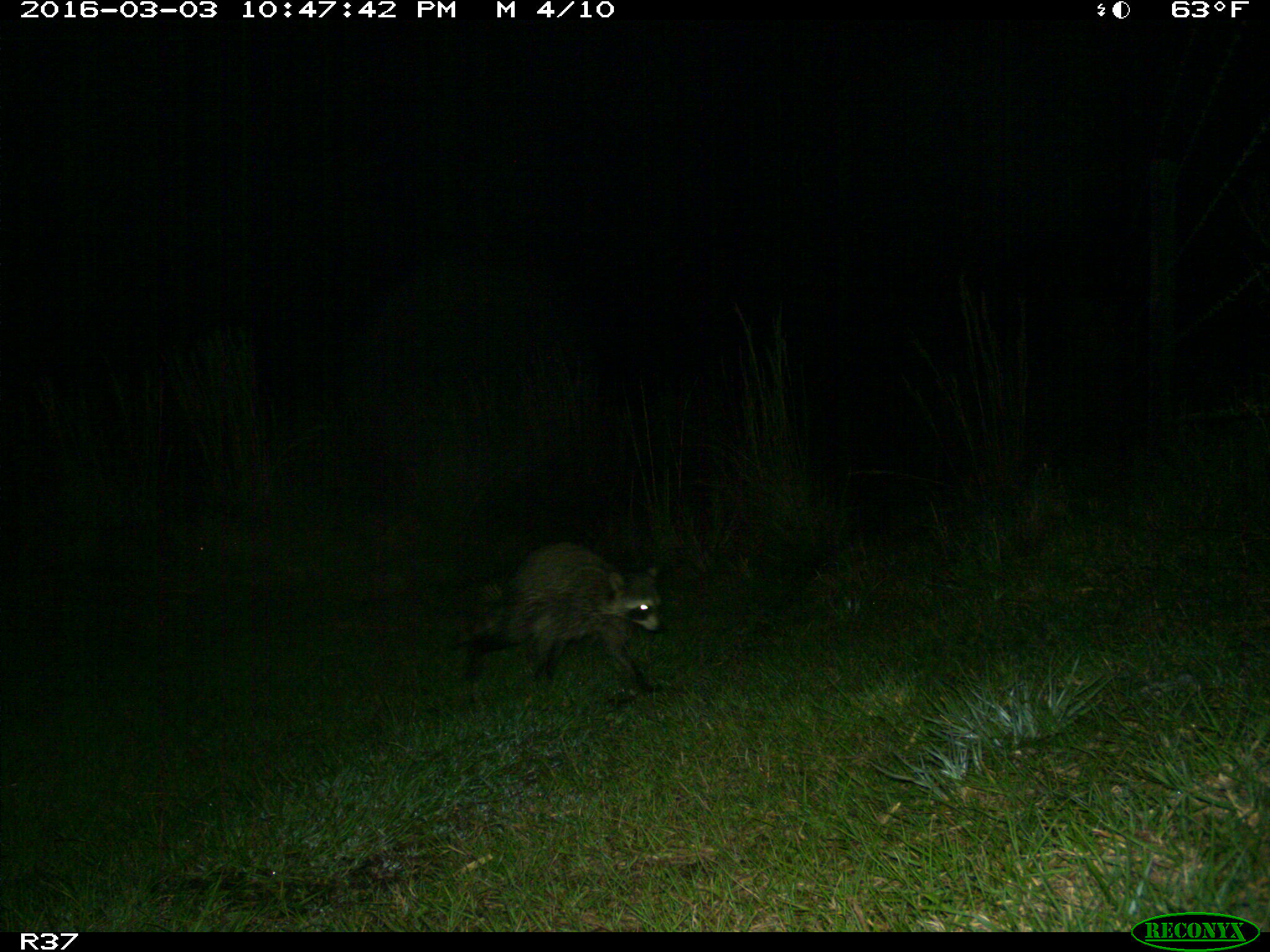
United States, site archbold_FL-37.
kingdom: Animalia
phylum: Chordata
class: Mammalia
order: Carnivora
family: Procyonidae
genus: Procyon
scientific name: Procyon lotor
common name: common raccoon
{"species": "Procyon lotor (common raccoon)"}